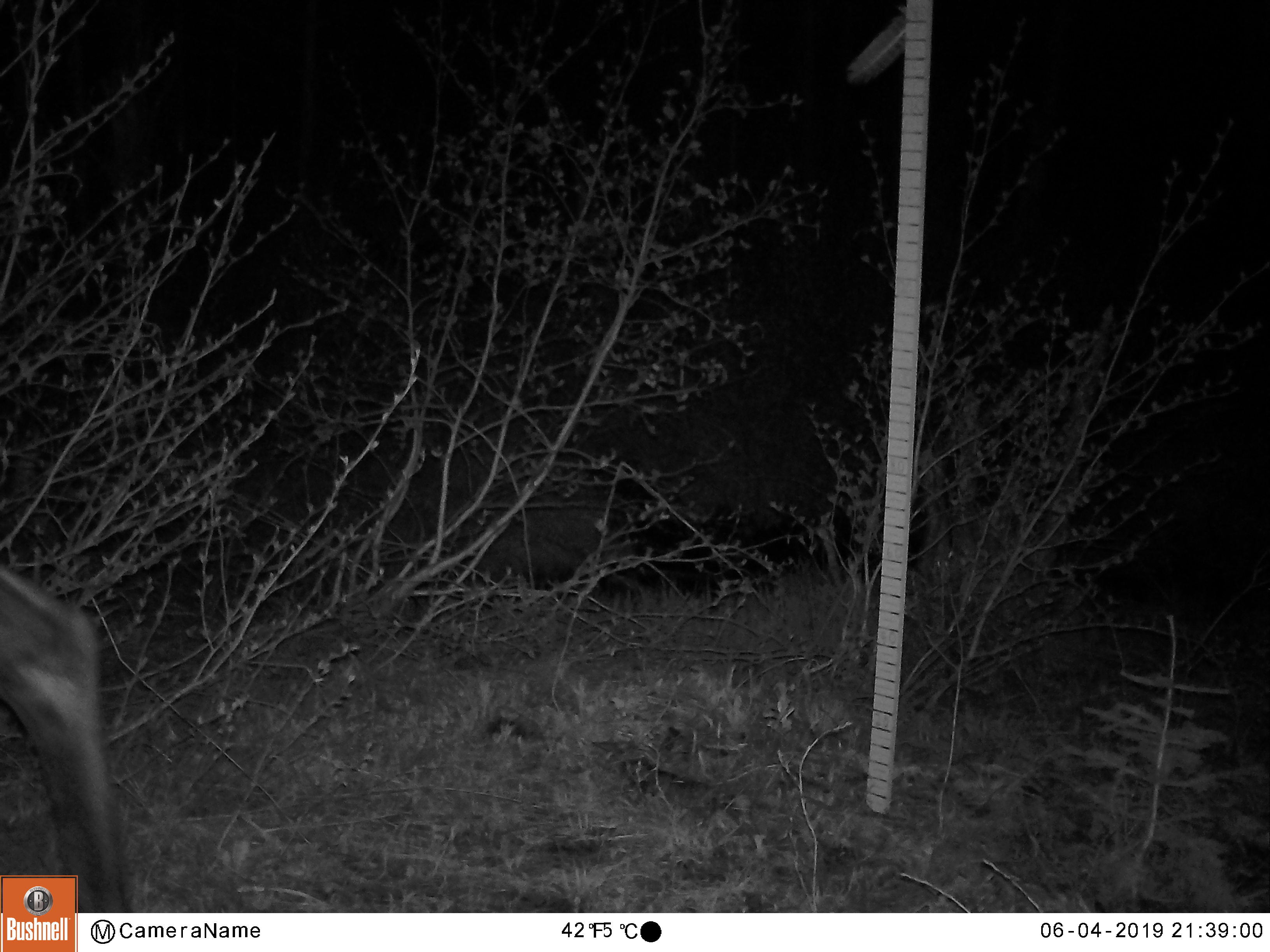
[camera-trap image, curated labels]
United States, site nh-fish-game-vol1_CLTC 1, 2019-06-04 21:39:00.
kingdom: Animalia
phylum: Chordata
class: Mammalia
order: Artiodactyla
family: Cervidae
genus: Alces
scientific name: Alces alces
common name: moose